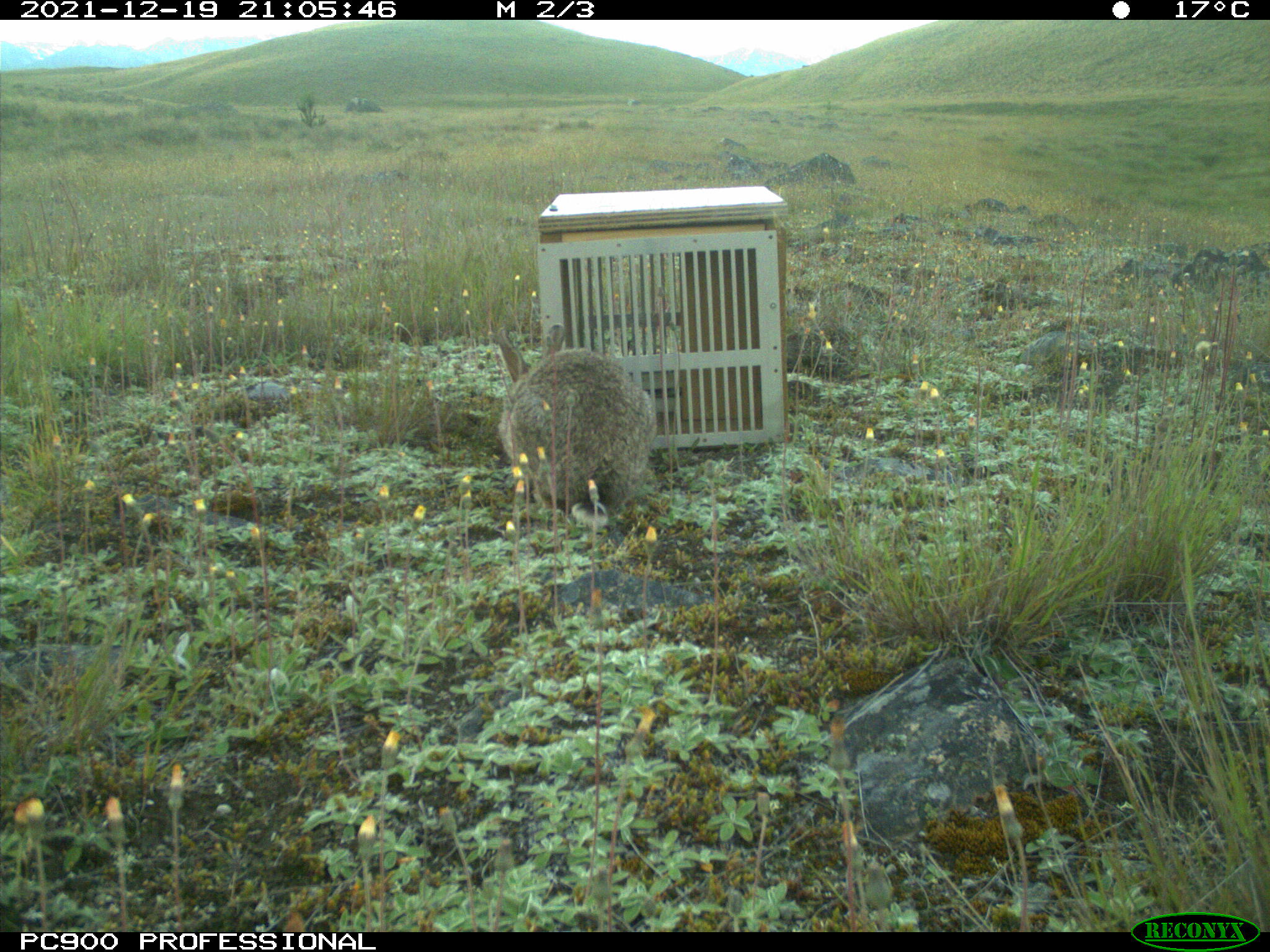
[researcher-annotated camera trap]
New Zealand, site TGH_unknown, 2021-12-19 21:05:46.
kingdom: Animalia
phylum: Chordata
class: Mammalia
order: Lagomorpha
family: Leporidae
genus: Oryctolagus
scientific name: Oryctolagus cuniculus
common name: european rabbit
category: rabbit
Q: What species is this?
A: Rabbit (european rabbit) (Oryctolagus cuniculus).